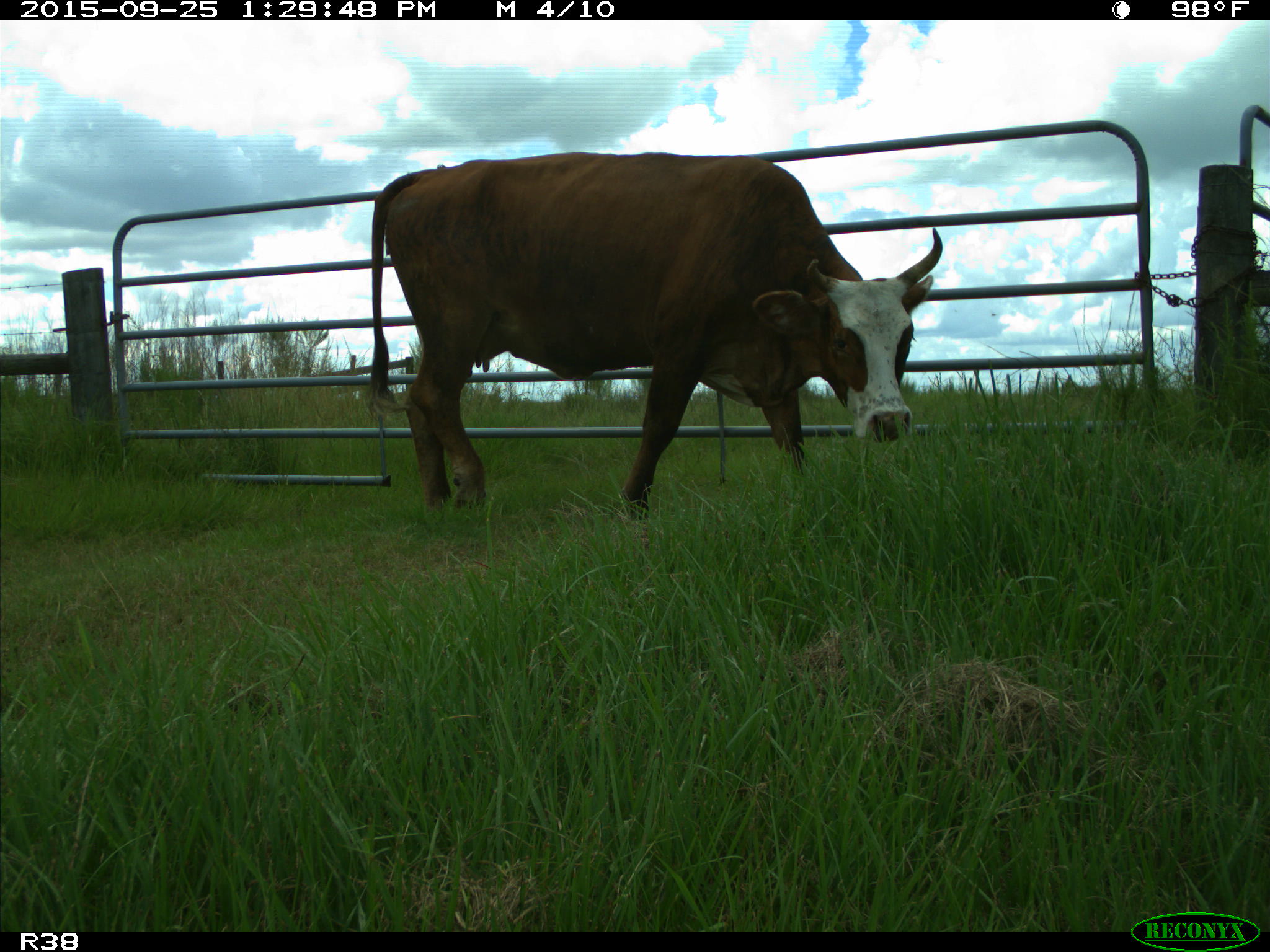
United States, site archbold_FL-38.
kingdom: Animalia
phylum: Chordata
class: Mammalia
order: Artiodactyla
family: Bovidae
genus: Bos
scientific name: Bos taurus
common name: domestic cow